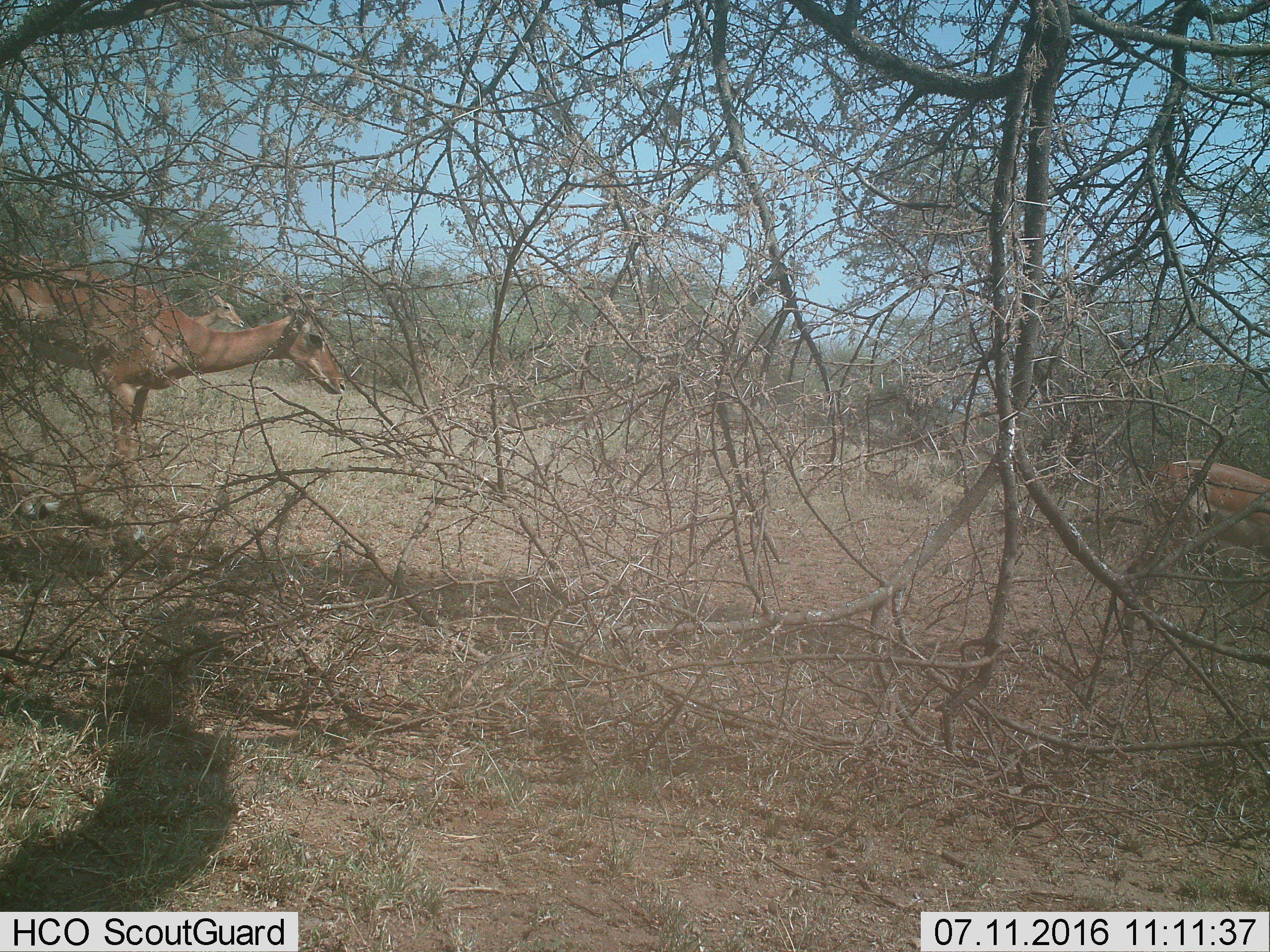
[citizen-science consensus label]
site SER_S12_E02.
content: unidentified animal